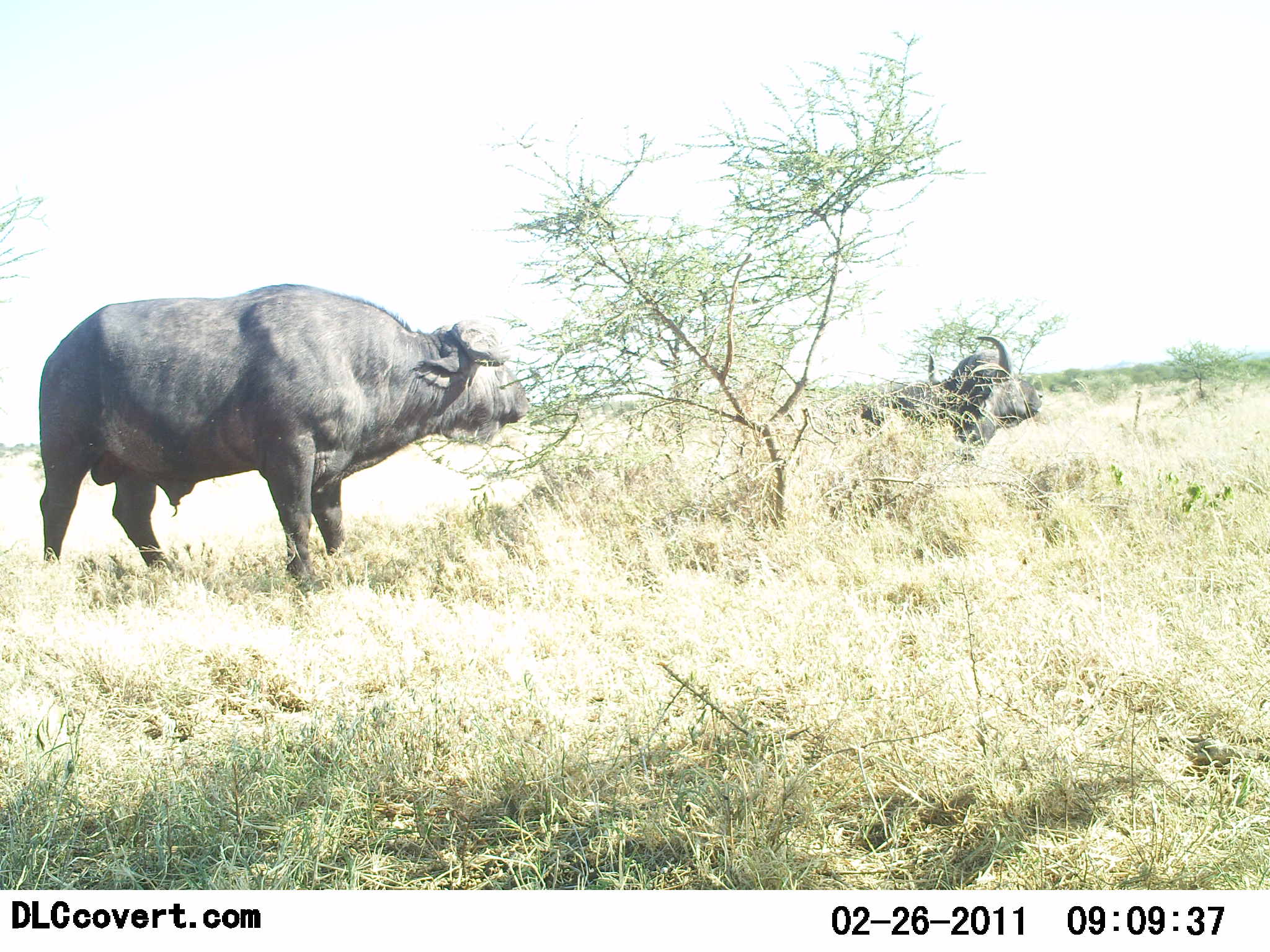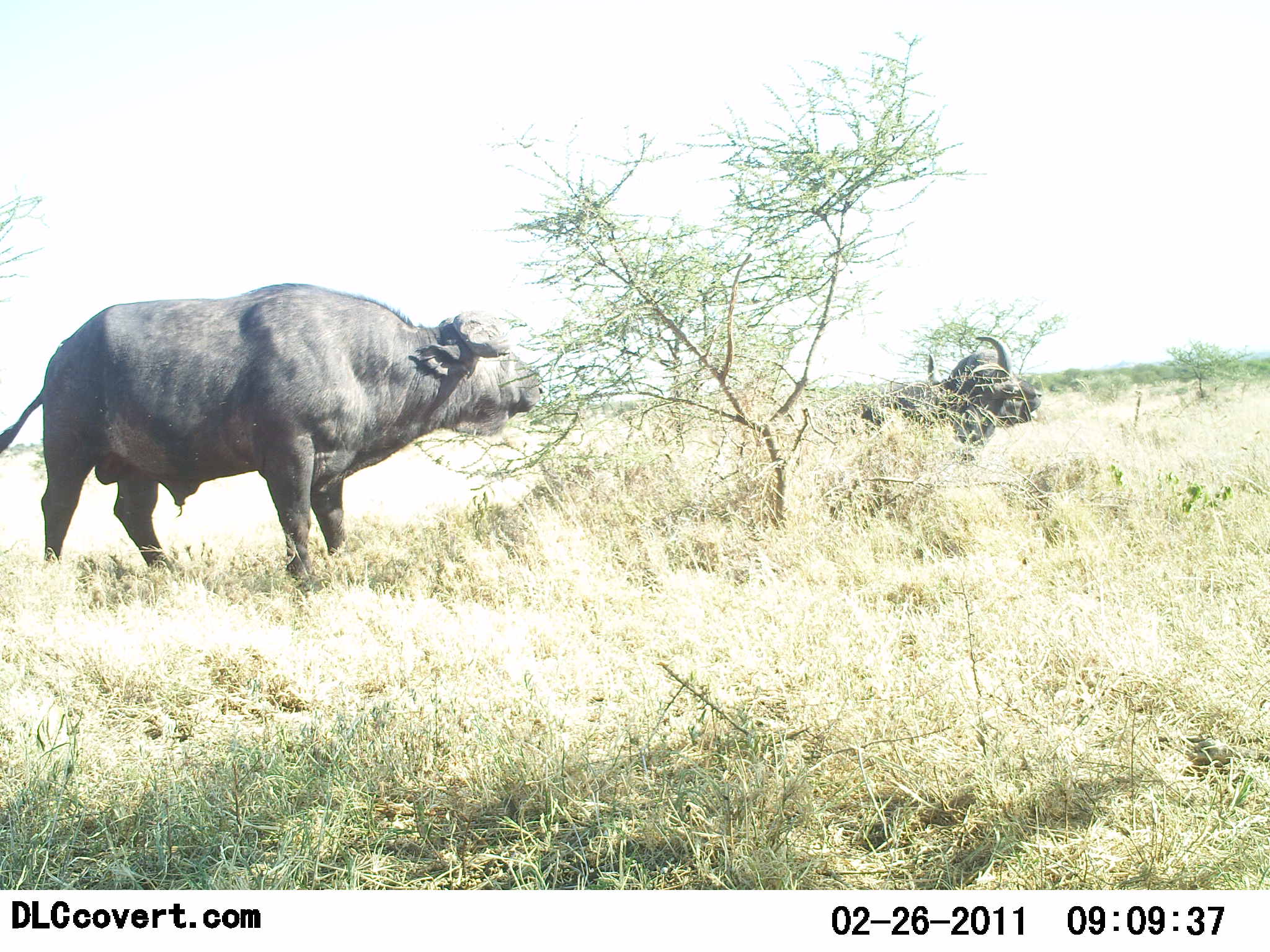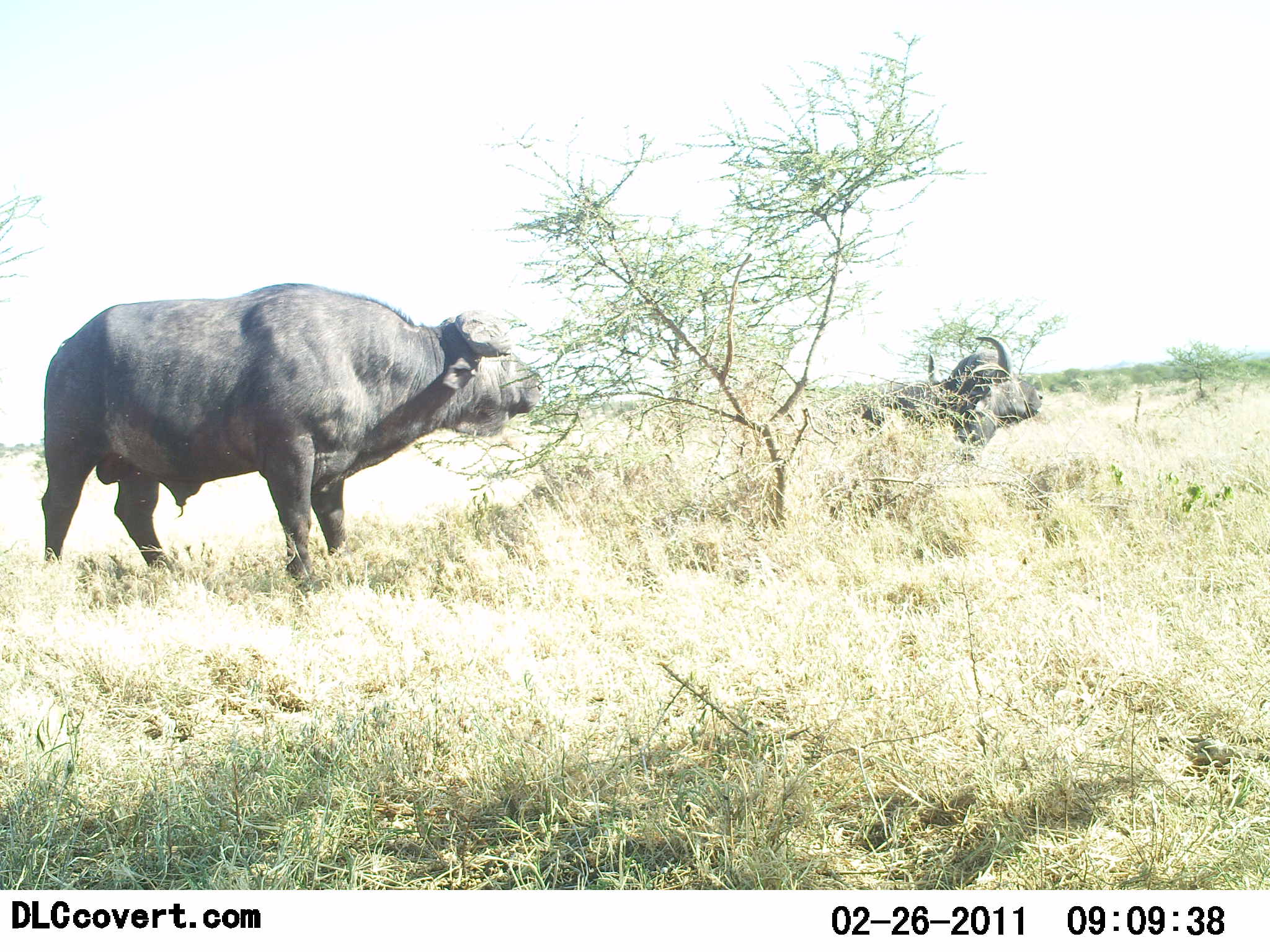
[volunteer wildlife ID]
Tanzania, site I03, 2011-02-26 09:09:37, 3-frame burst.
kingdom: Animalia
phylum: Chordata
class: Mammalia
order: Artiodactyla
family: Bovidae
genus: Syncerus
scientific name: Syncerus caffer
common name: cape buffalo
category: buffalo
Buffalo (cape buffalo) (Syncerus caffer), count 2. Behavior (volunteer vote fractions): standing 50%, resting 21%, moving 0%, interacting 7%. Young present (vote fraction): 0%. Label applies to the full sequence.